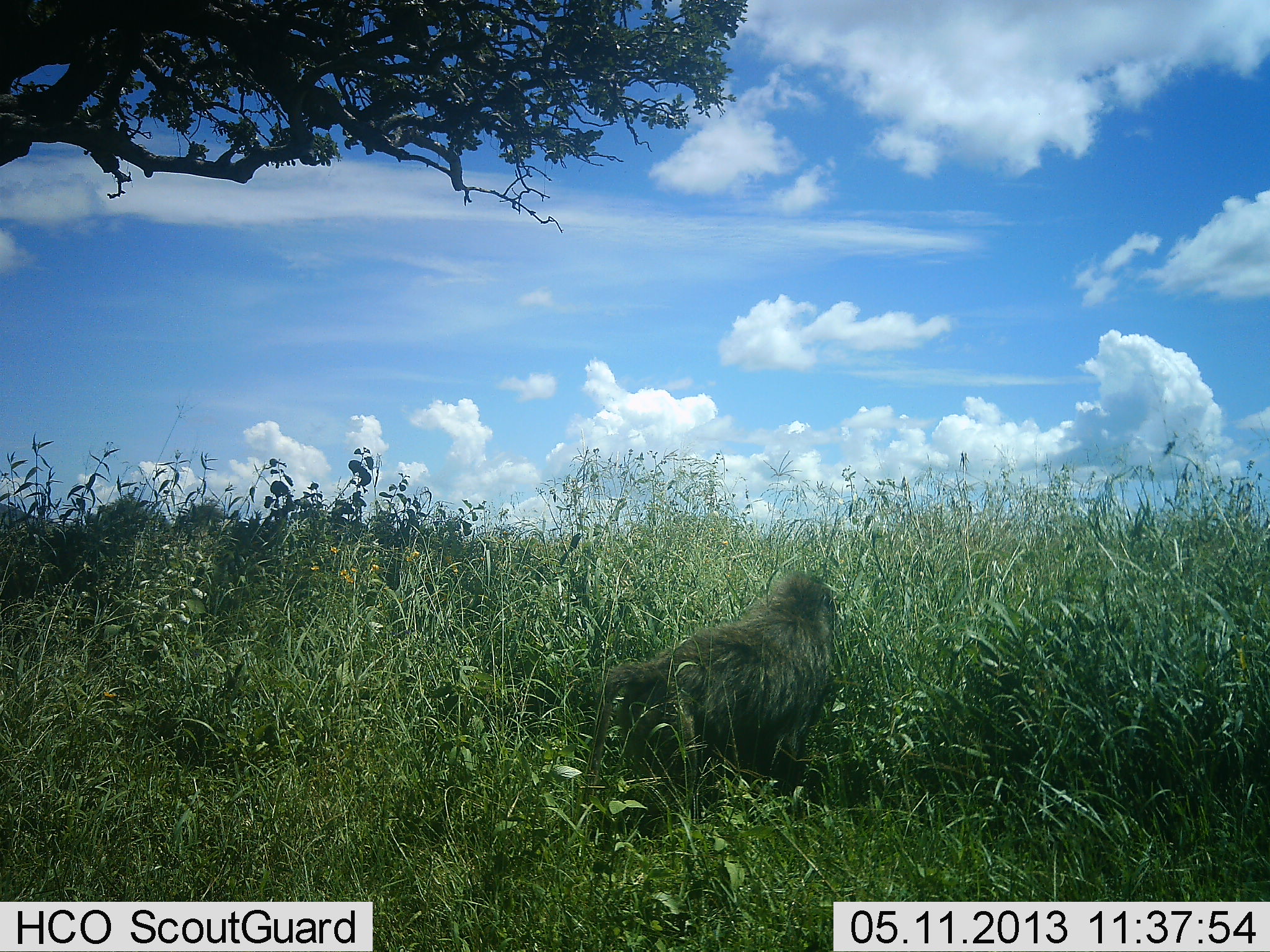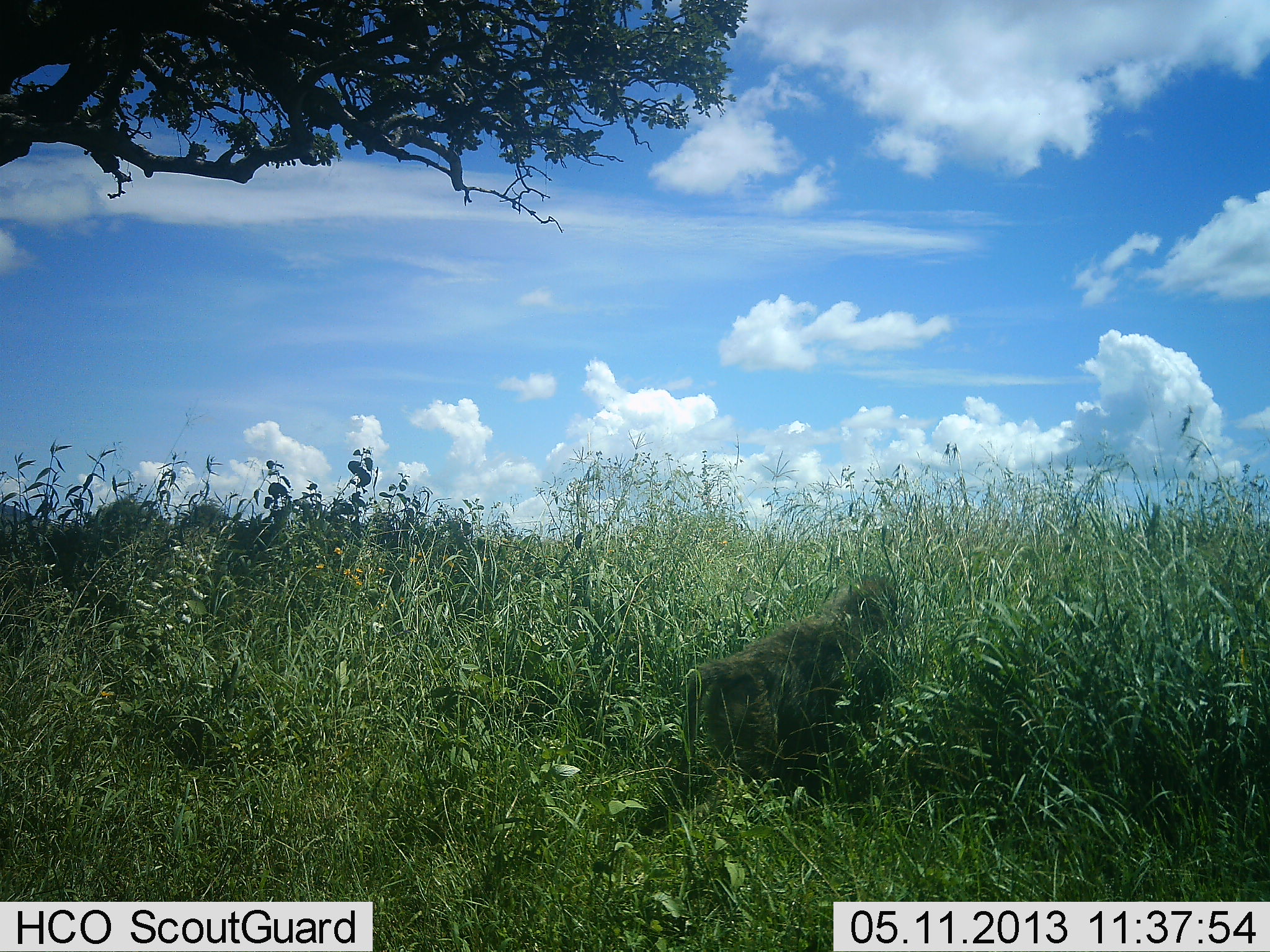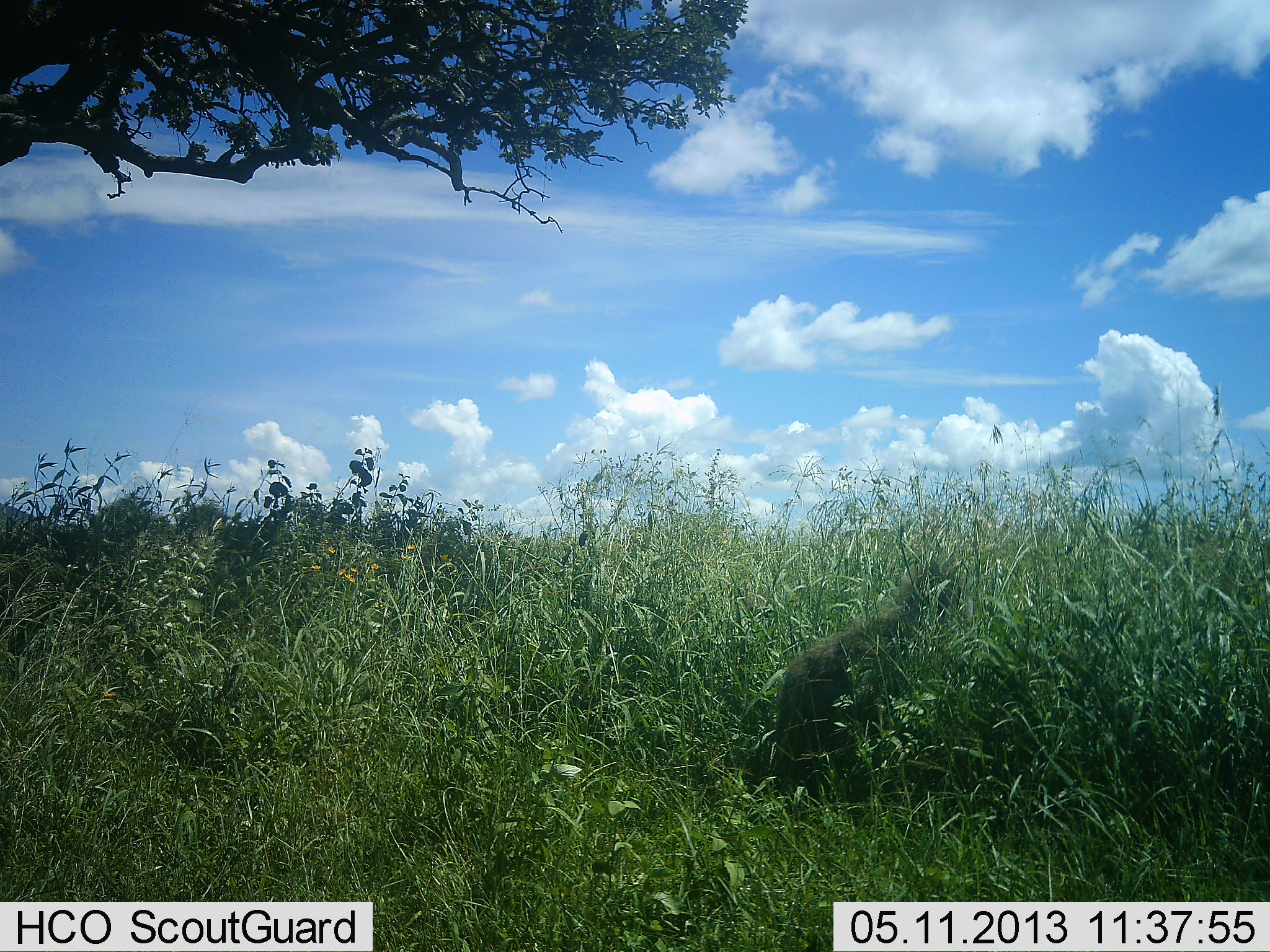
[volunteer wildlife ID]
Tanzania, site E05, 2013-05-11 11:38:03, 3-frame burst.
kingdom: Animalia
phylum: Chordata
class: Mammalia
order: Primates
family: Cercopithecidae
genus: Papio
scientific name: Papio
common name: baboon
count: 1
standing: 10%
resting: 3%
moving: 90%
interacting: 0%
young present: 0%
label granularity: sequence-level